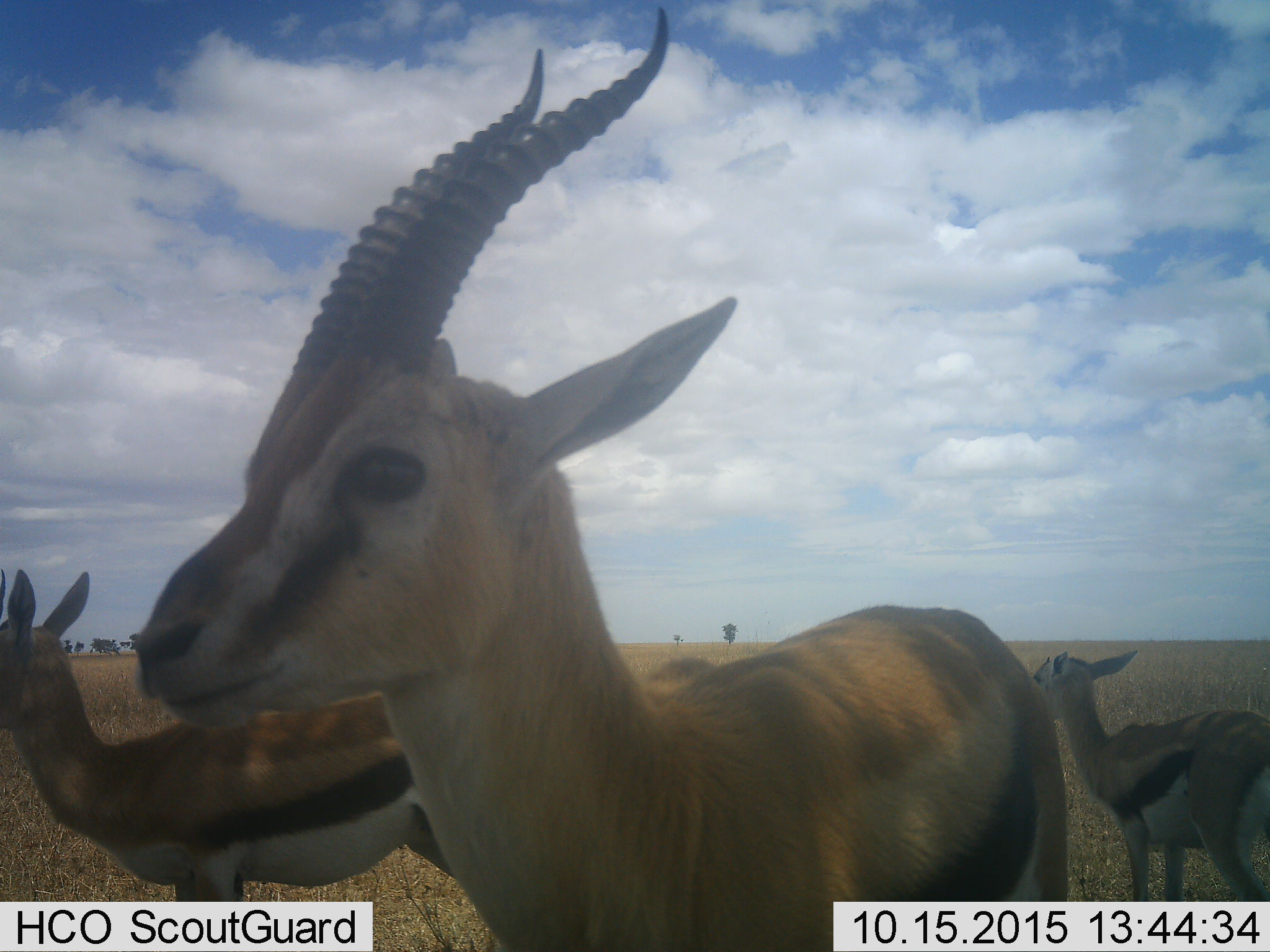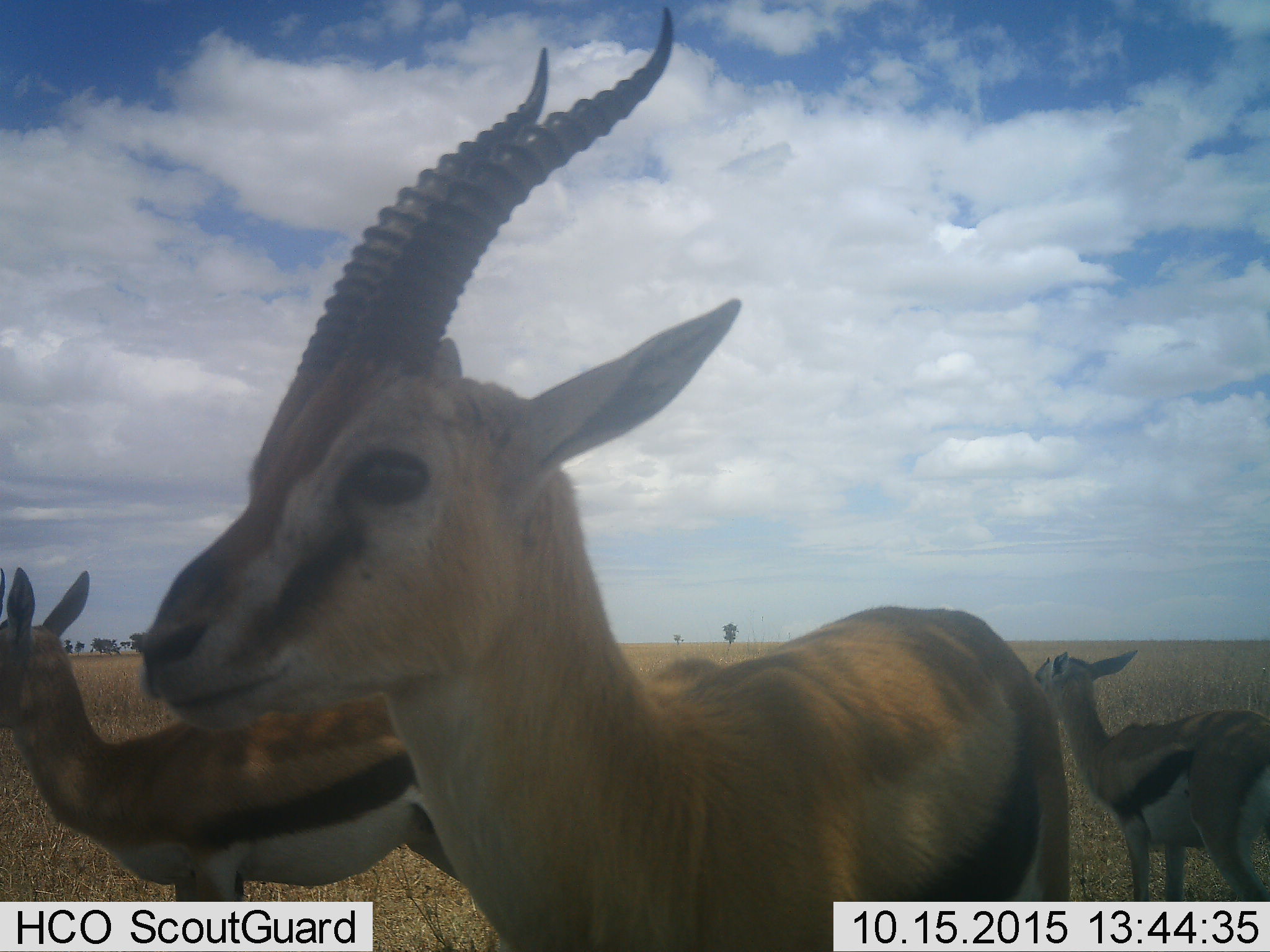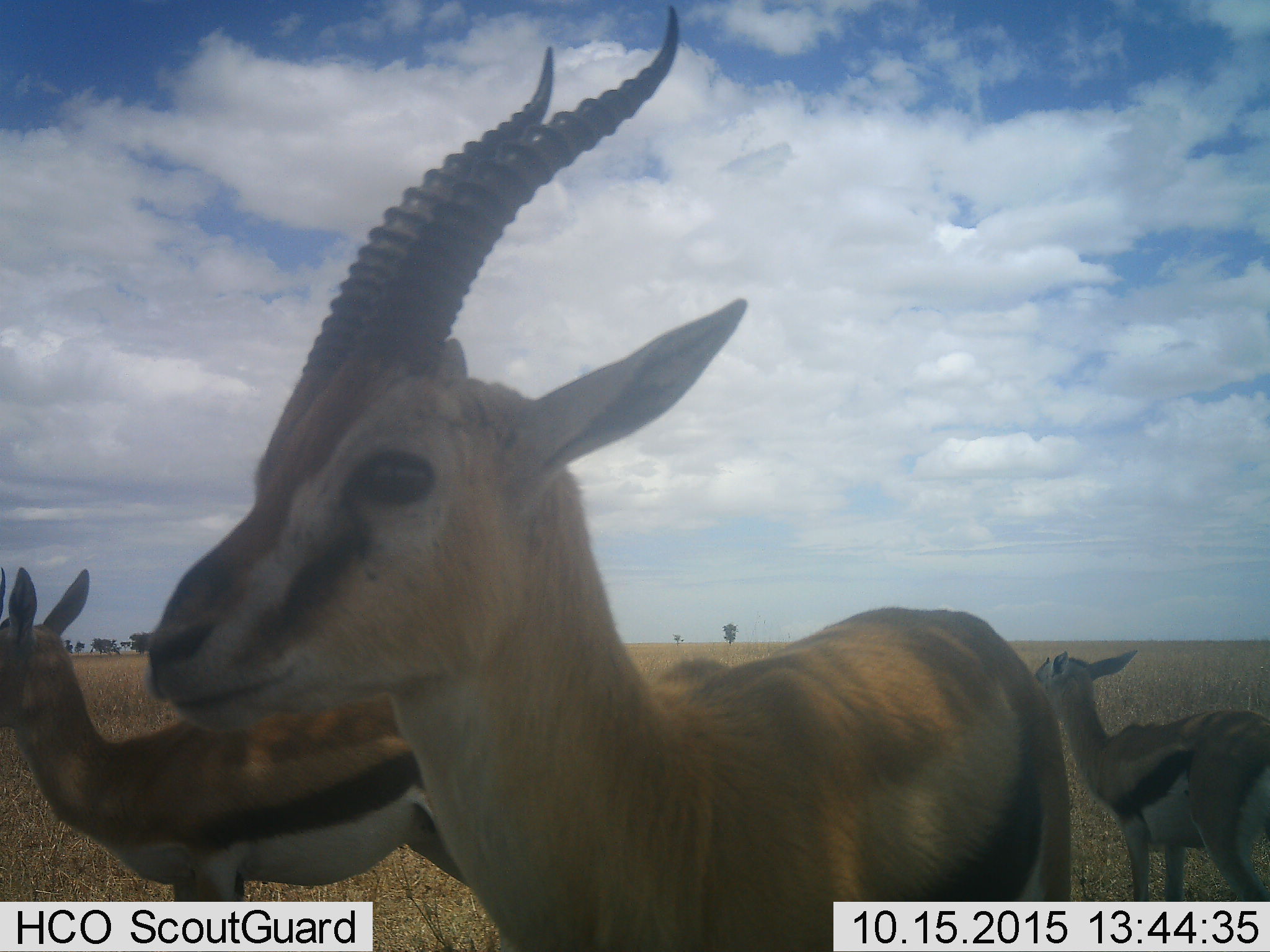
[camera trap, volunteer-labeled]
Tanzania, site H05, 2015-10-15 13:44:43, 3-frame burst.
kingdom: Animalia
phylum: Chordata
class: Mammalia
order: Artiodactyla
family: Bovidae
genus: Eudorcas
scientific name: Eudorcas thomsonii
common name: thomson's gazelle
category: gazellethomsons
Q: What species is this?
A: Gazellethomsons (thomson's gazelle) (Eudorcas thomsonii).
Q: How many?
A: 3.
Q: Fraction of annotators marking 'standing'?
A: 100%.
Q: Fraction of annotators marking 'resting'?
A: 0%.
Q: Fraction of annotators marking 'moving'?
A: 0%.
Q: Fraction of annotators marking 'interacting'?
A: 10%.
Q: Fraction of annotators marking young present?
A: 30%.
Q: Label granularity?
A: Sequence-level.